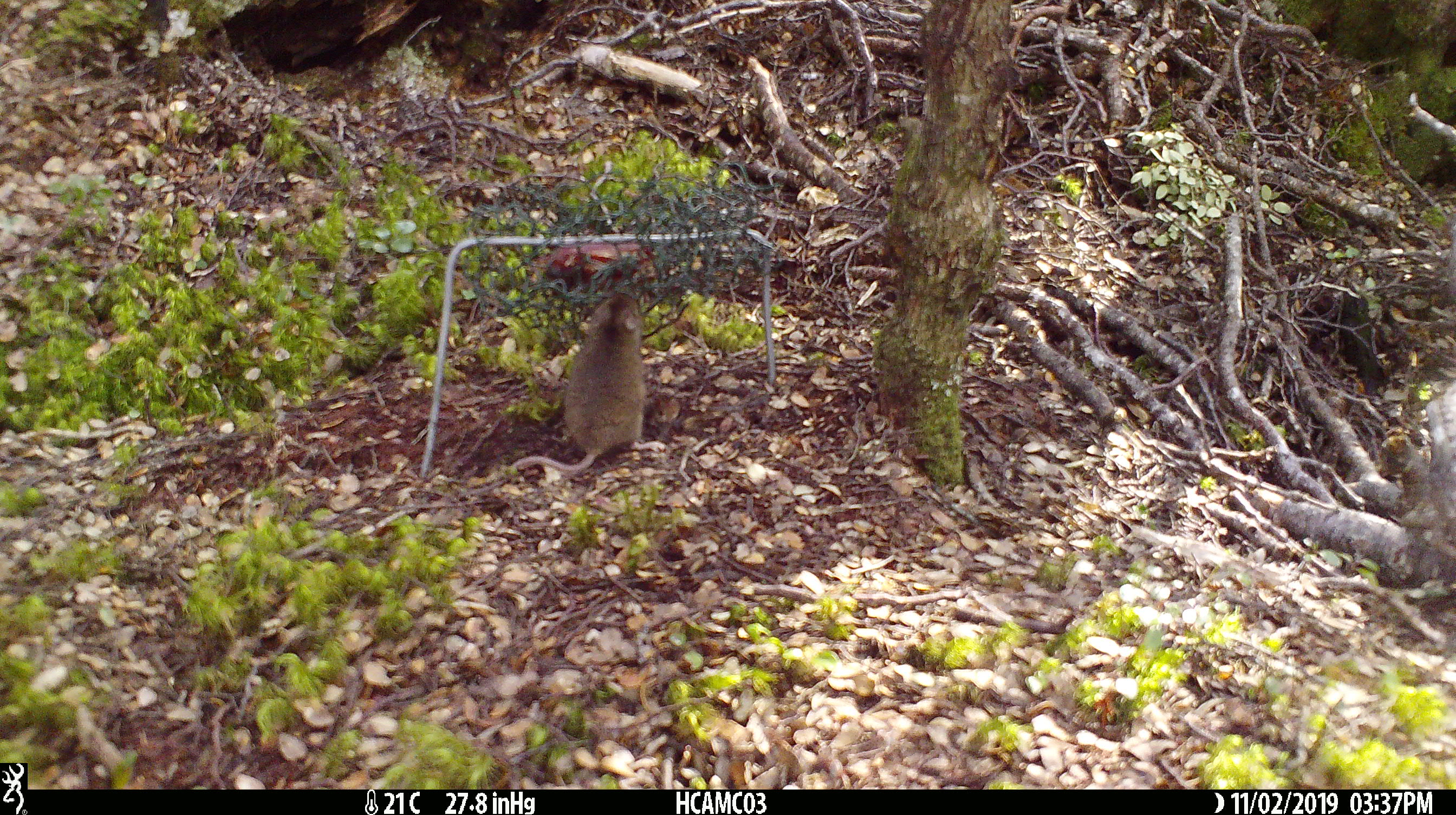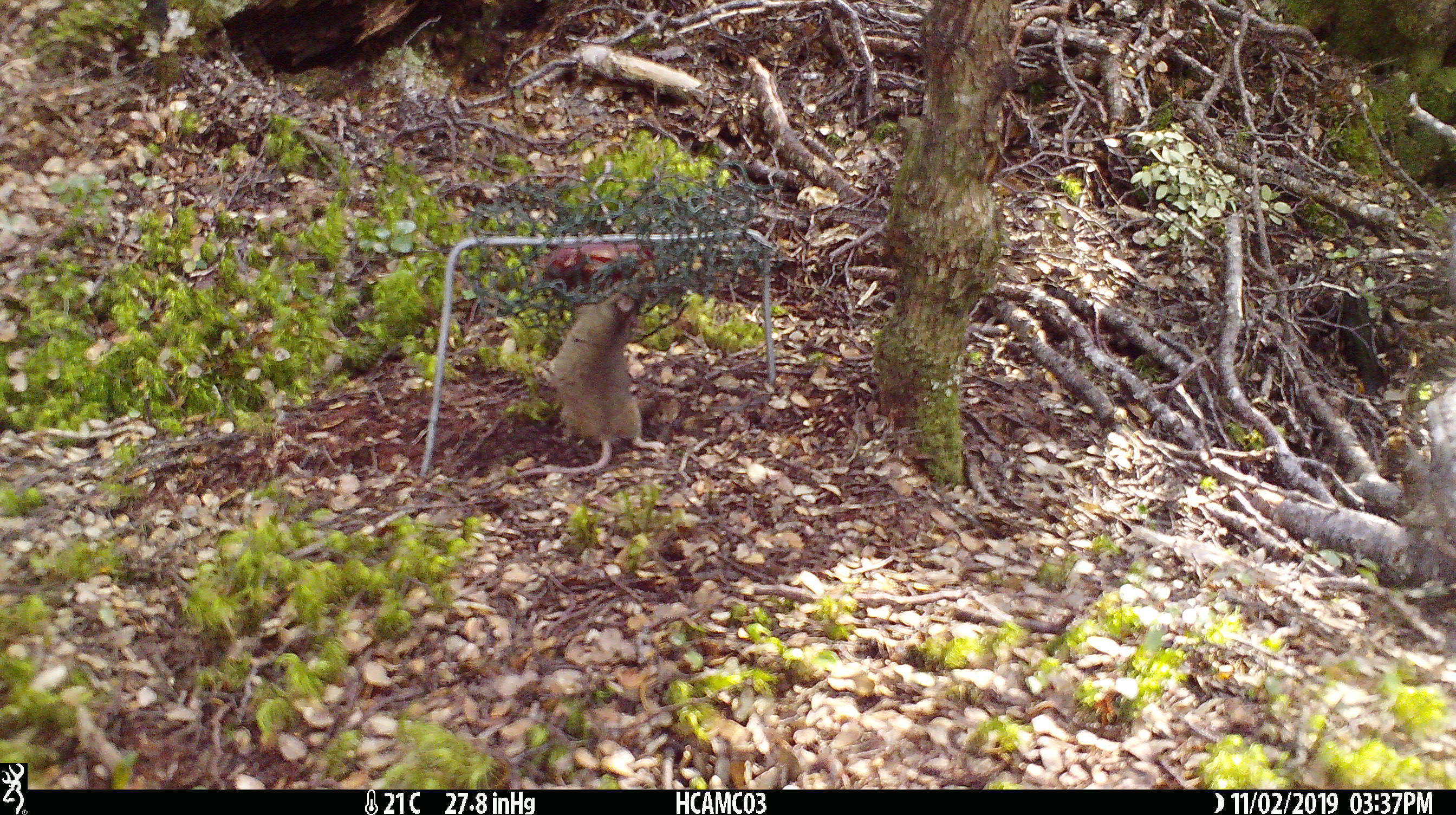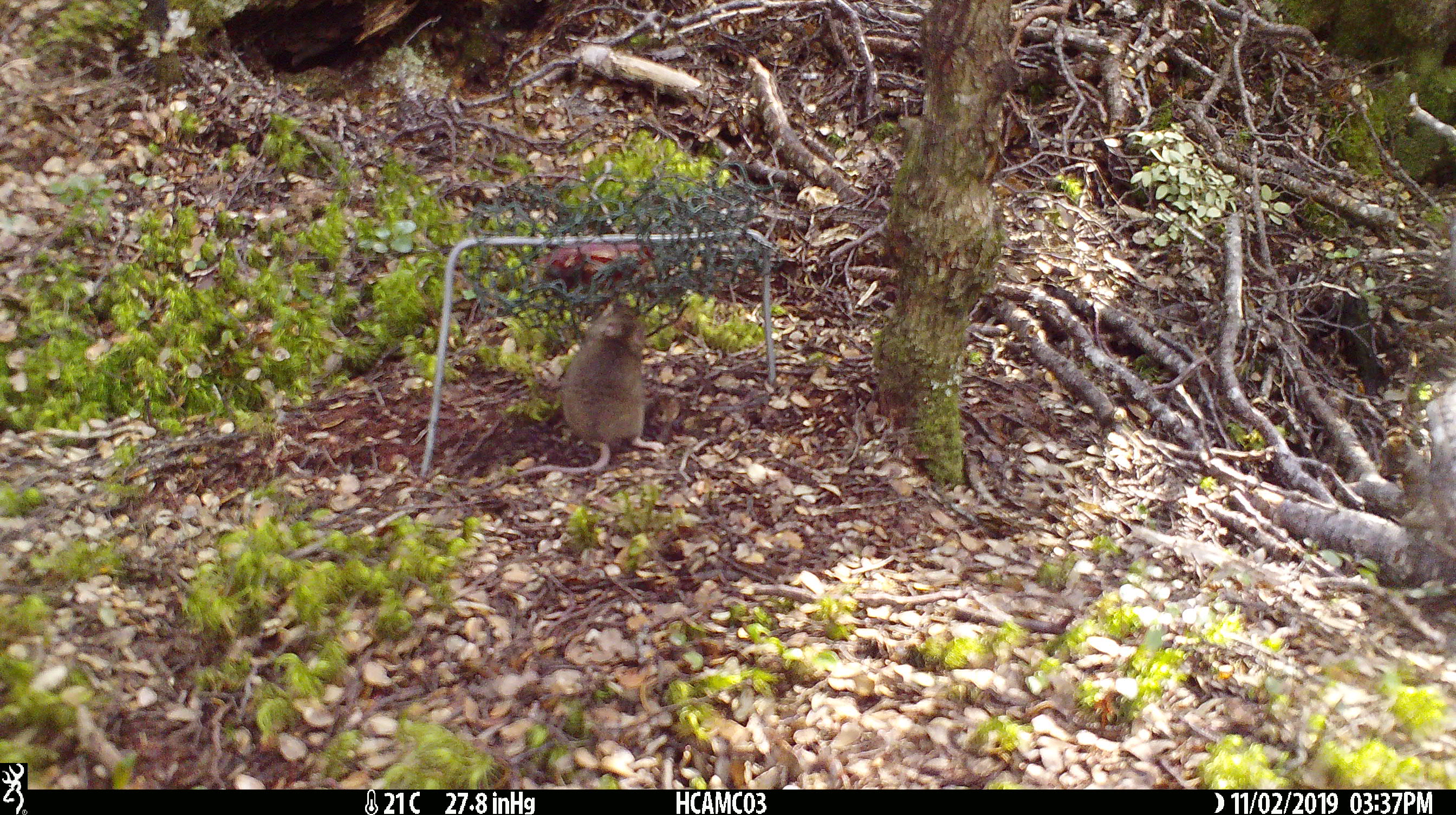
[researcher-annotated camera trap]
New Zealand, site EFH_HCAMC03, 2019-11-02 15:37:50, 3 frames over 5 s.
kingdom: Animalia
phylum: Chordata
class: Mammalia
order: Rodentia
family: Muridae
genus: Mus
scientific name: Mus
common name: mouse